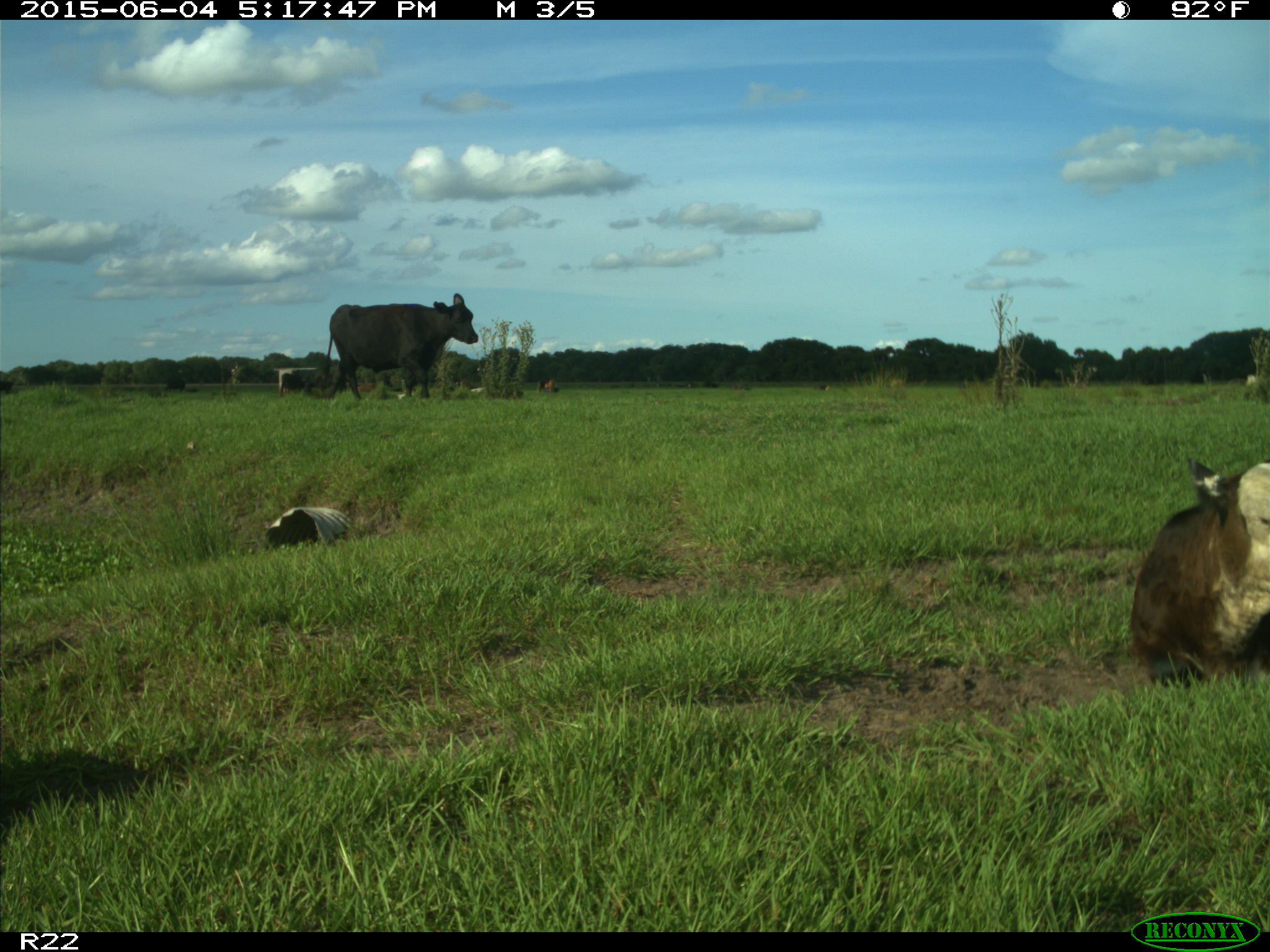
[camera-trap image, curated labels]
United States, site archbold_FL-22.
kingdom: Animalia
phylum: Chordata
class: Mammalia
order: Artiodactyla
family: Bovidae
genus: Bos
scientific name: Bos taurus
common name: domestic cow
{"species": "Bos taurus (domestic cow)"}